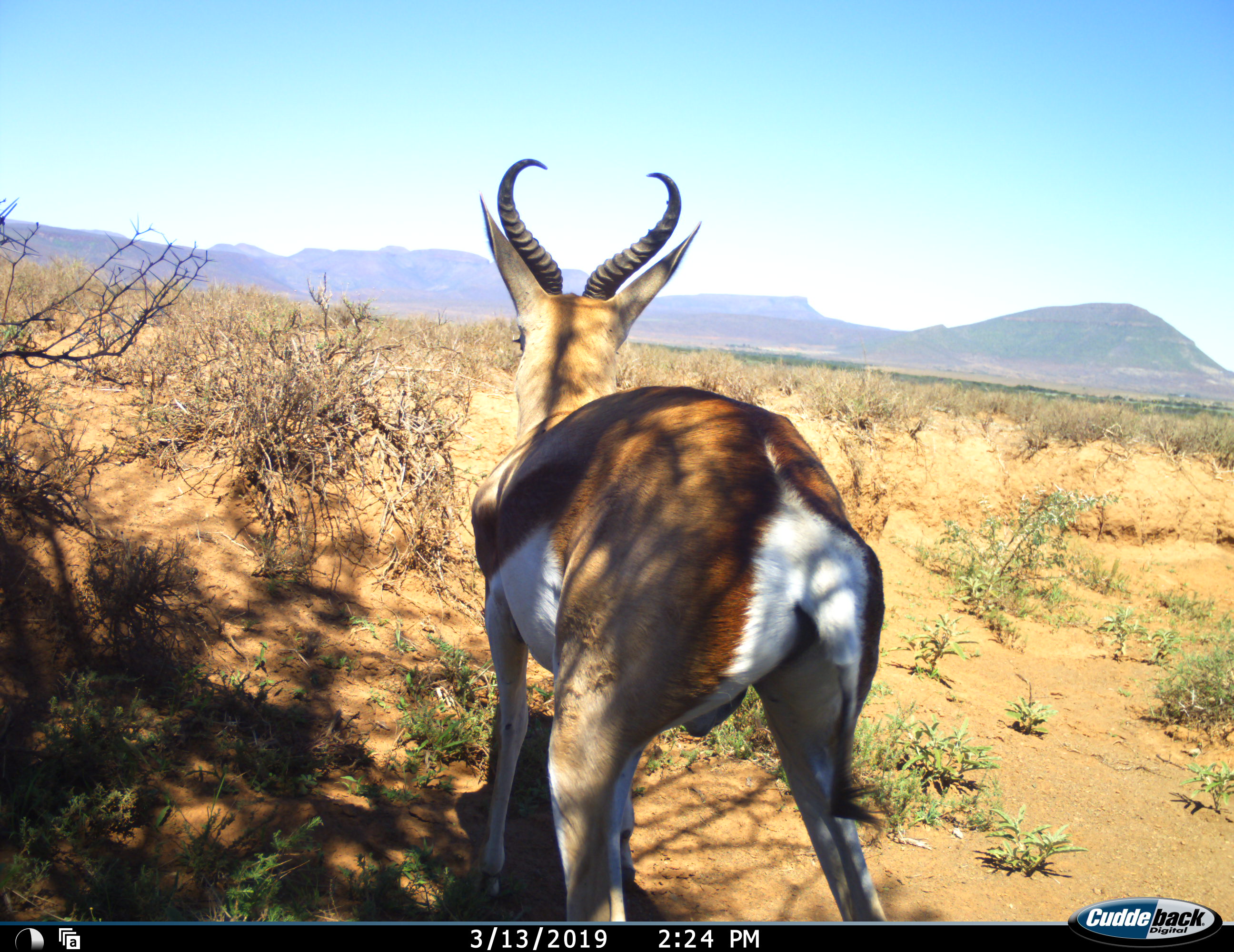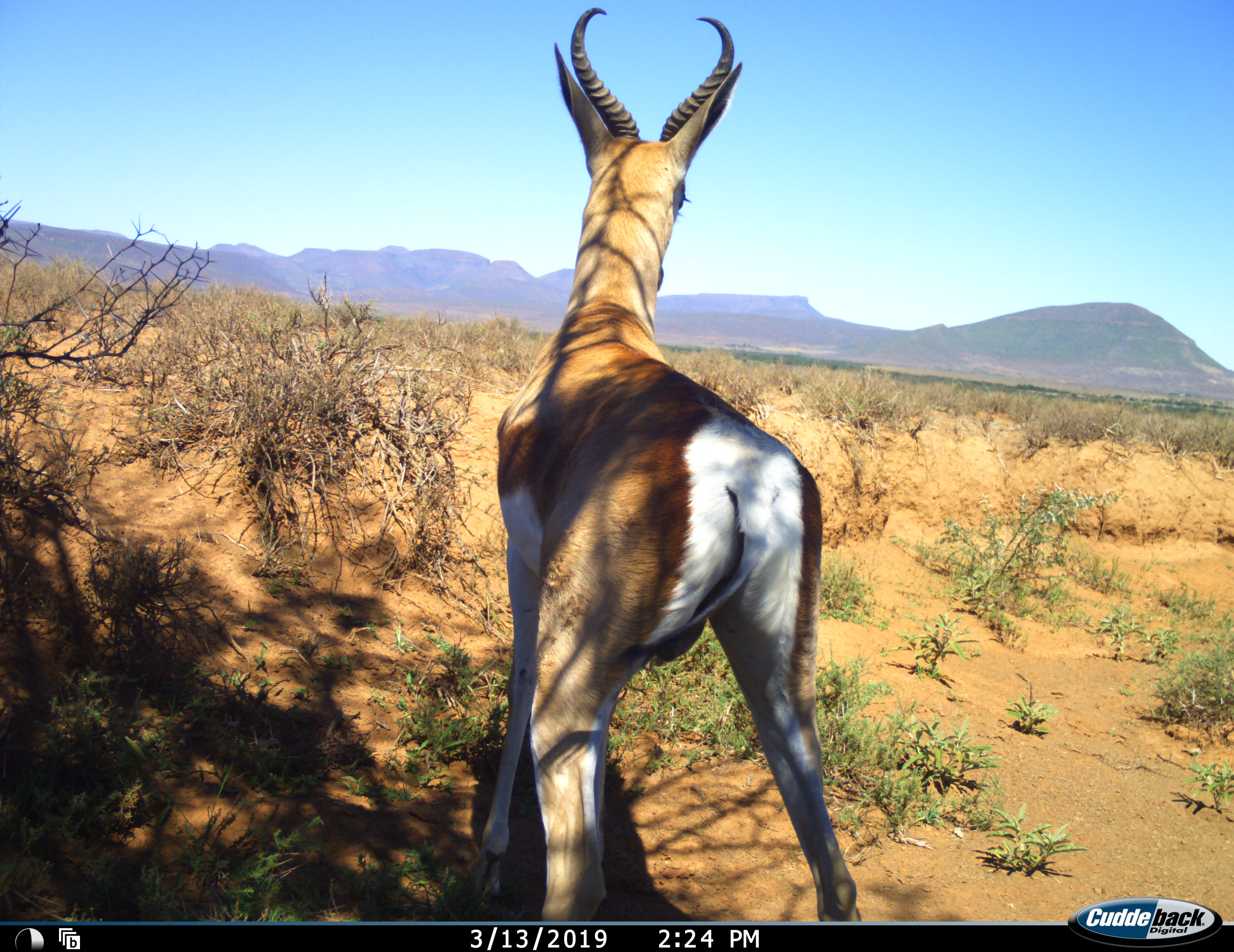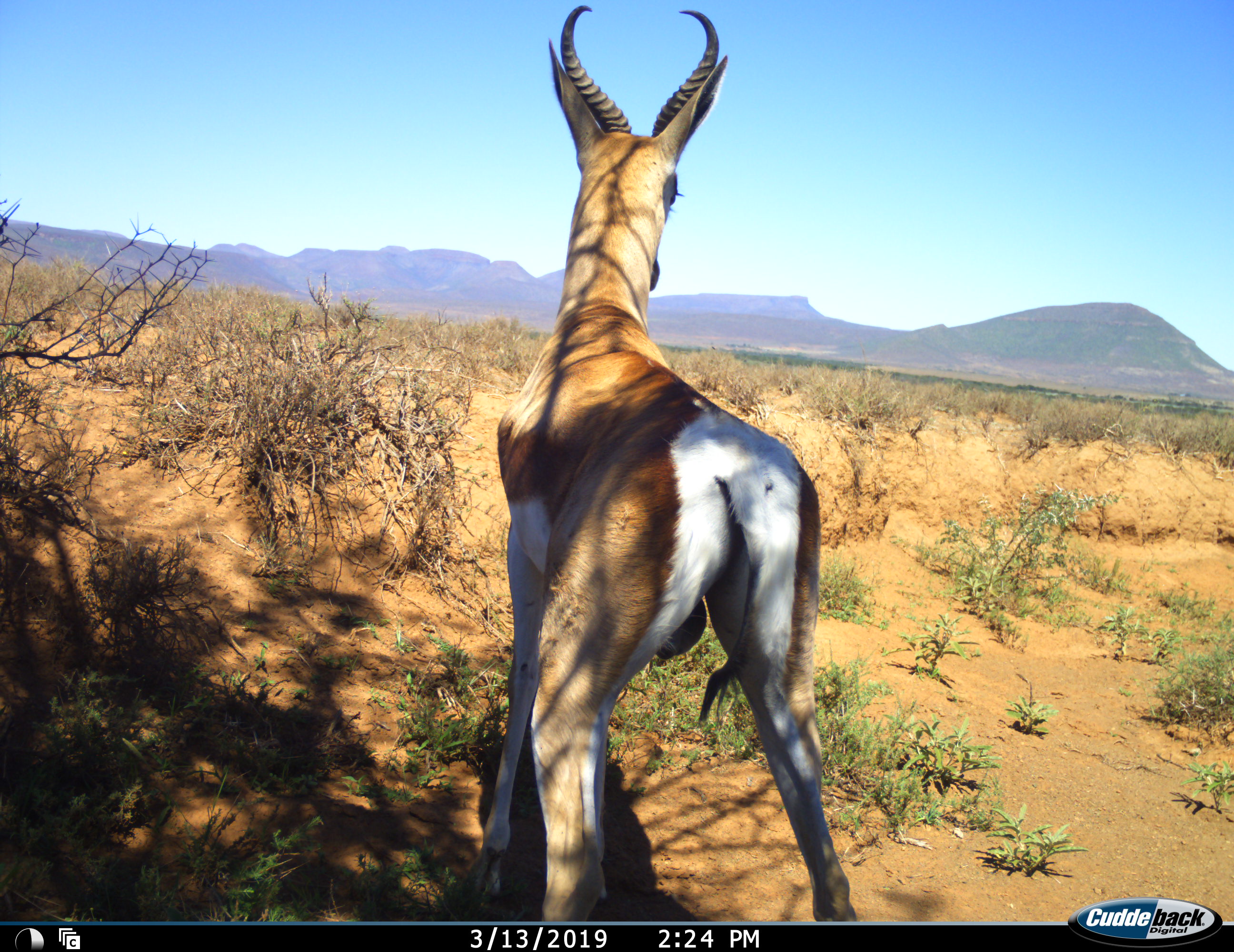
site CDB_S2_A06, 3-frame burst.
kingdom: Animalia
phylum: Chordata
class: Mammalia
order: Artiodactyla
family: Bovidae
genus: Antidorcas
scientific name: Antidorcas marsupialis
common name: springbok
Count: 1.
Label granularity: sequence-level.